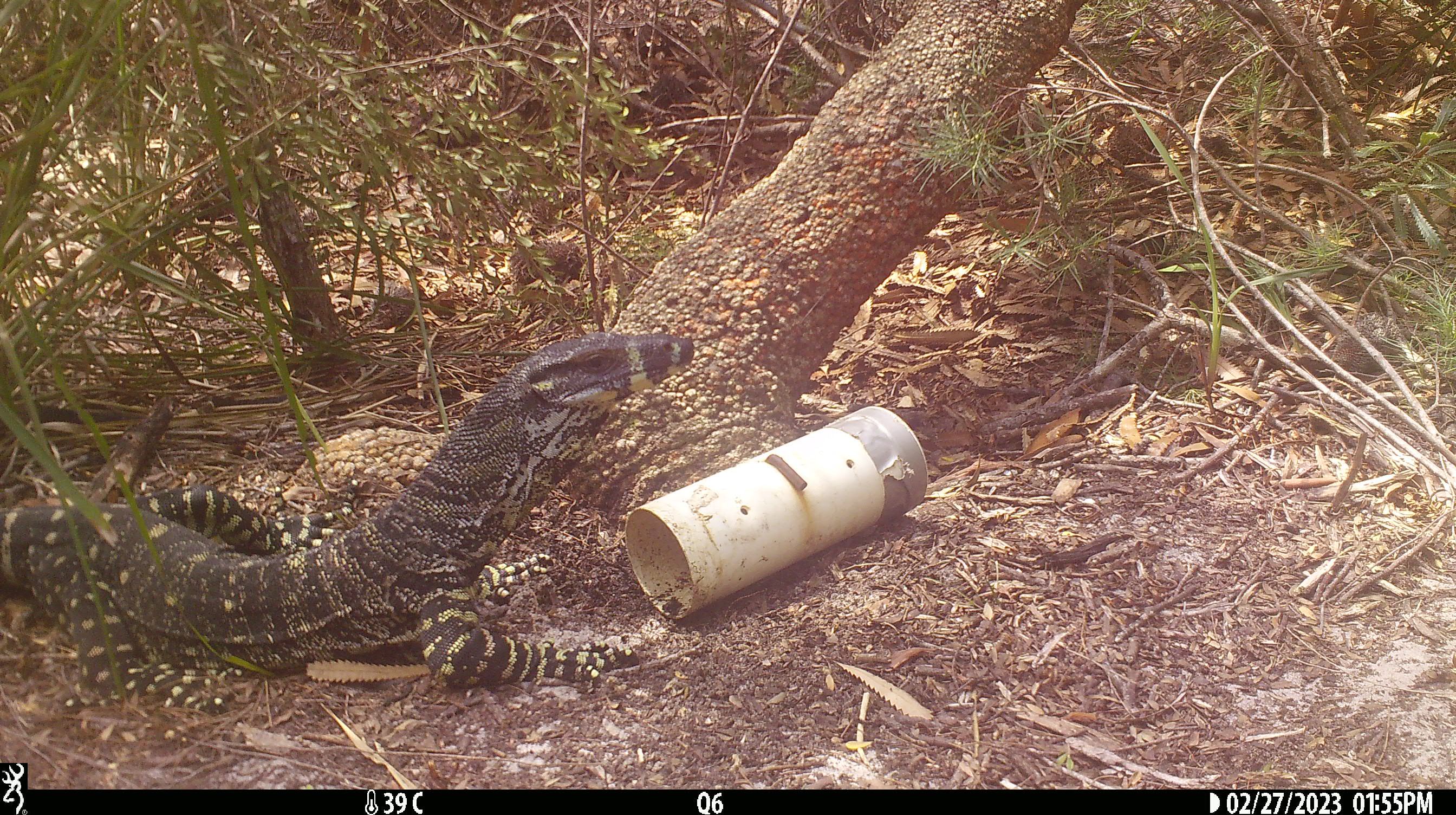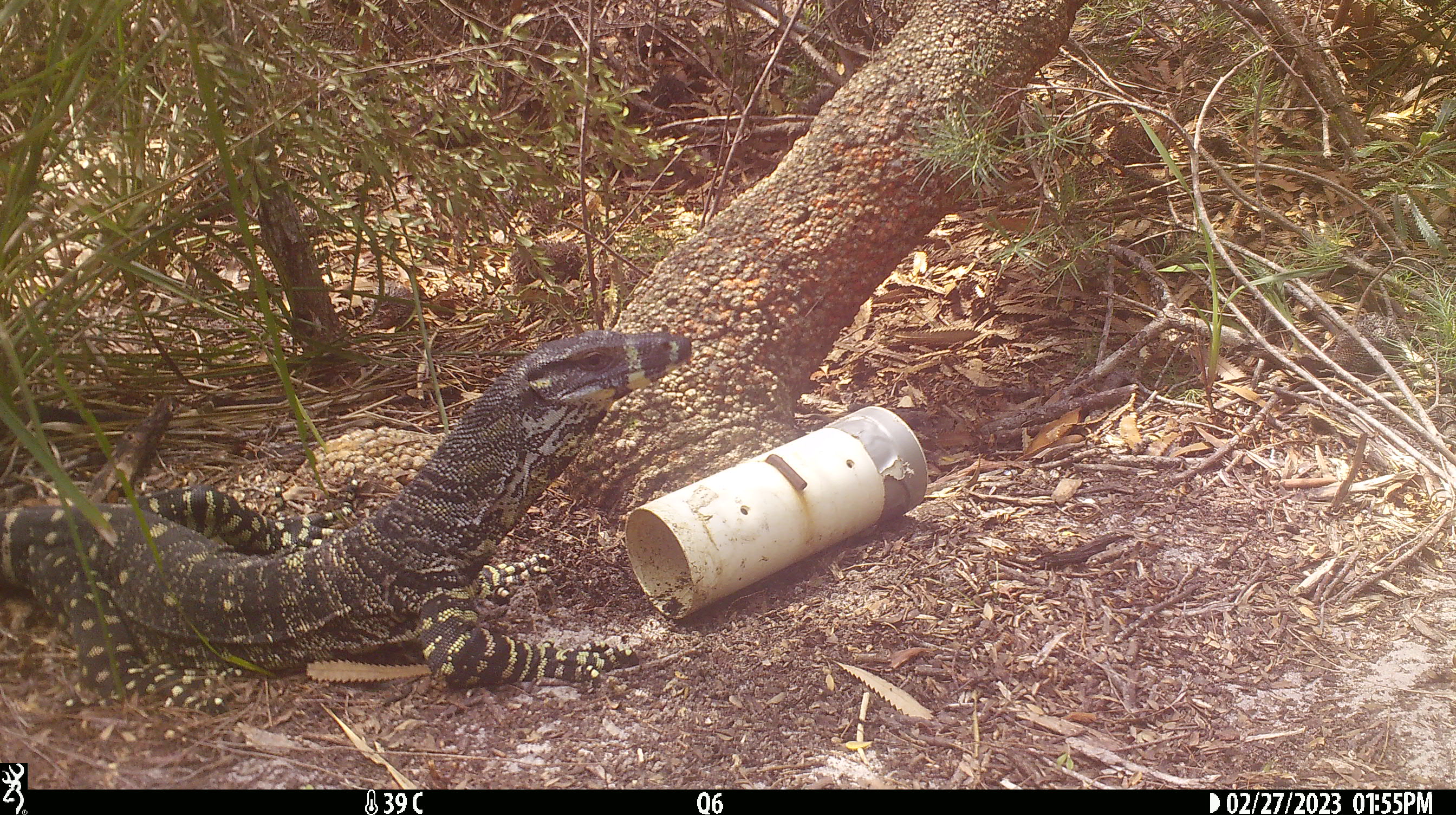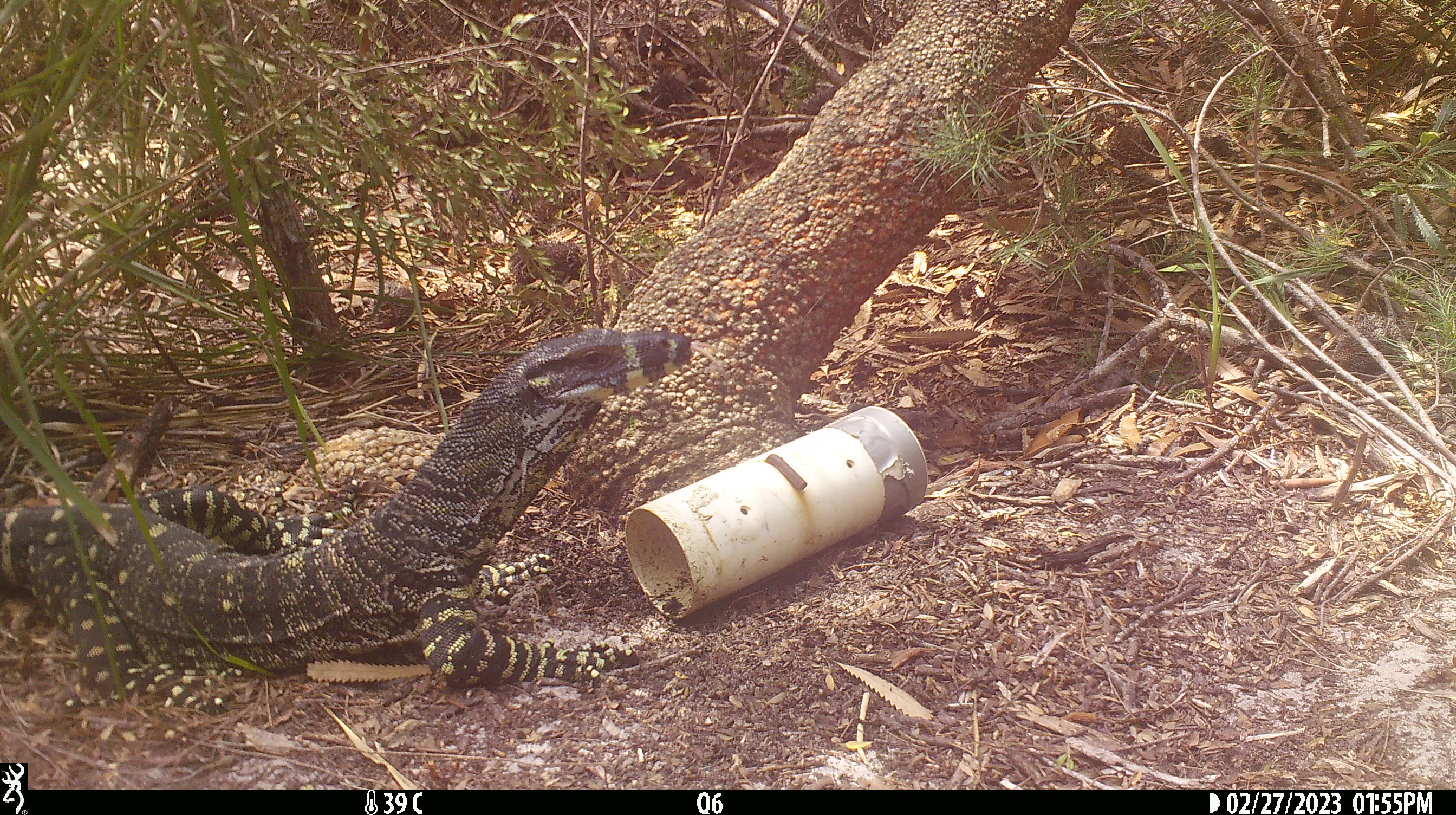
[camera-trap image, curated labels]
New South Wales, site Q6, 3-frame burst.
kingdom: Animalia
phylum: Chordata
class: Reptilia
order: Squamata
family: Varanidae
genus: Varanus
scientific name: Varanus varius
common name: lace monitor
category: goanna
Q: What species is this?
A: Goanna (lace monitor) (Varanus varius).